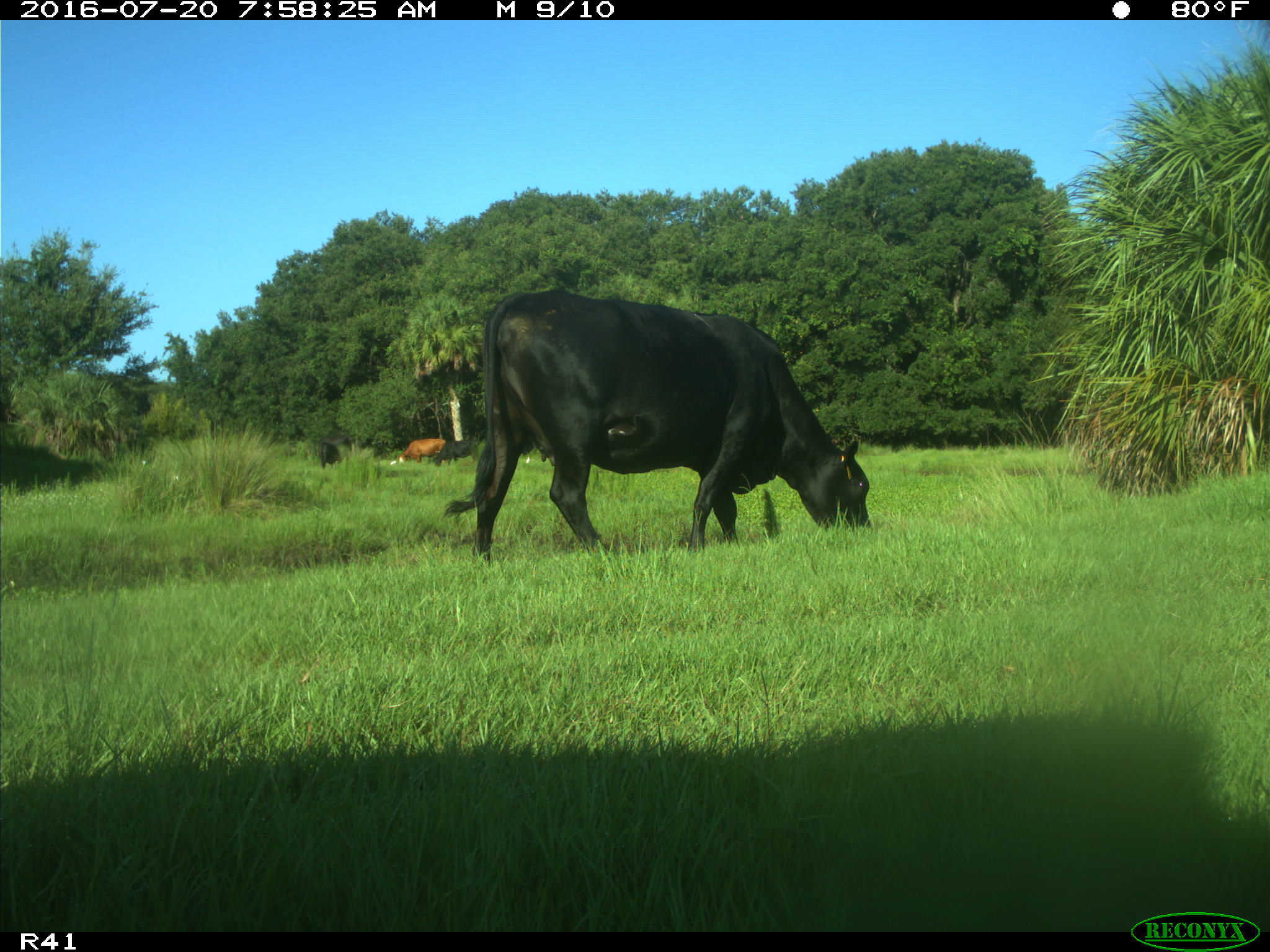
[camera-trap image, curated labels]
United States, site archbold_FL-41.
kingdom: Animalia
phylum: Chordata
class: Mammalia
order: Artiodactyla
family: Bovidae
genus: Bos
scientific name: Bos taurus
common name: domestic cow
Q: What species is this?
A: Bos taurus (domestic cow).